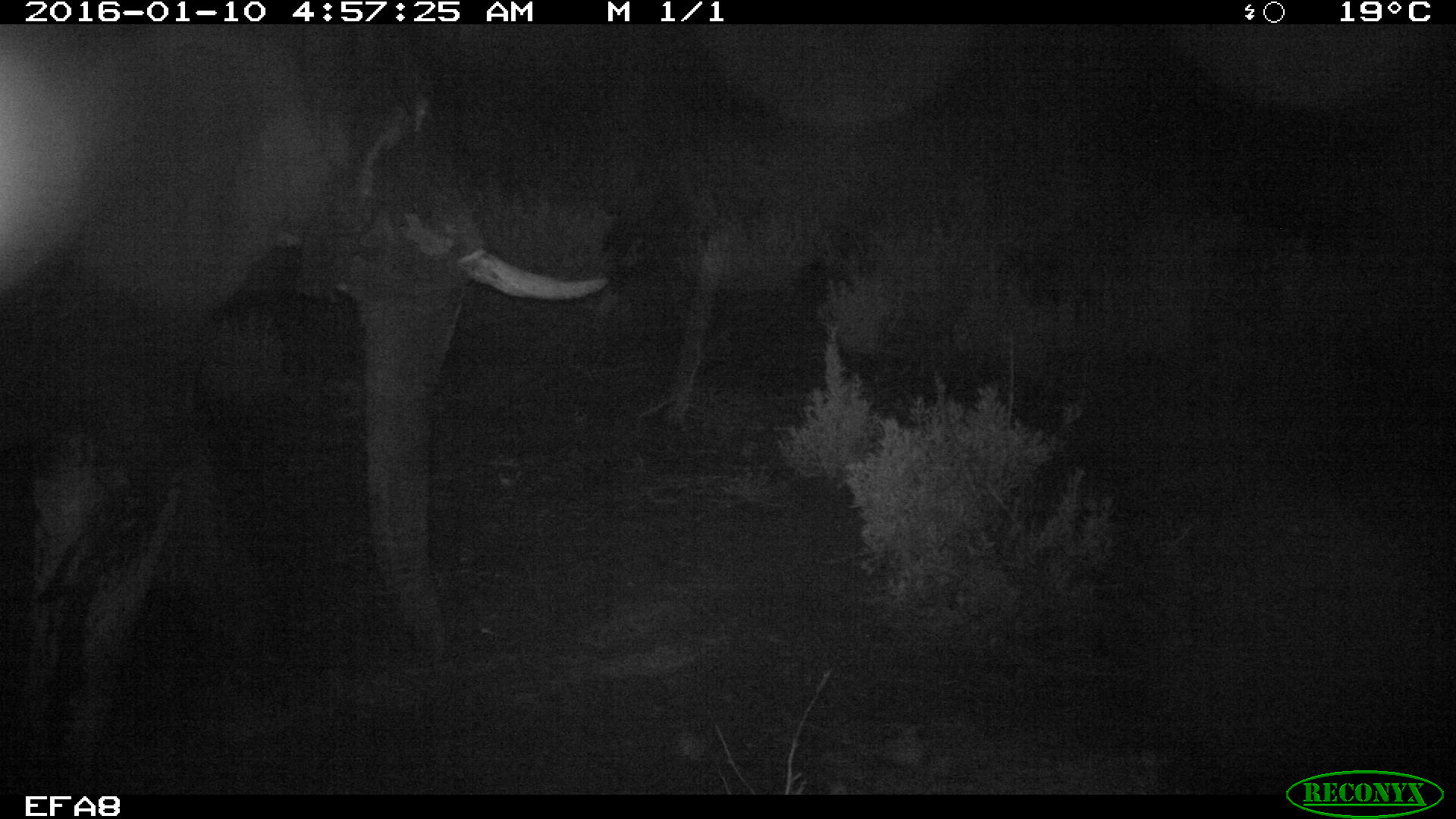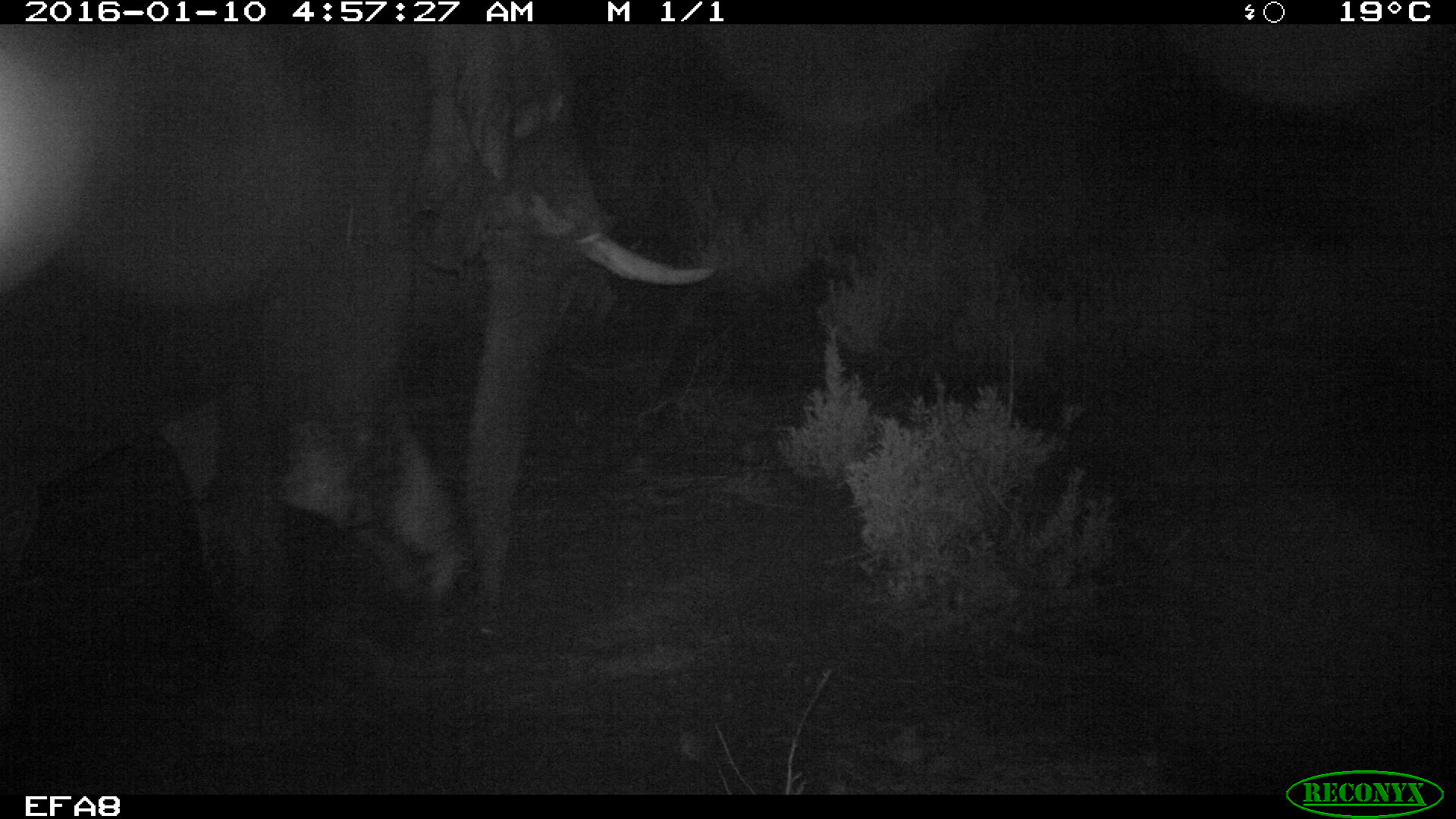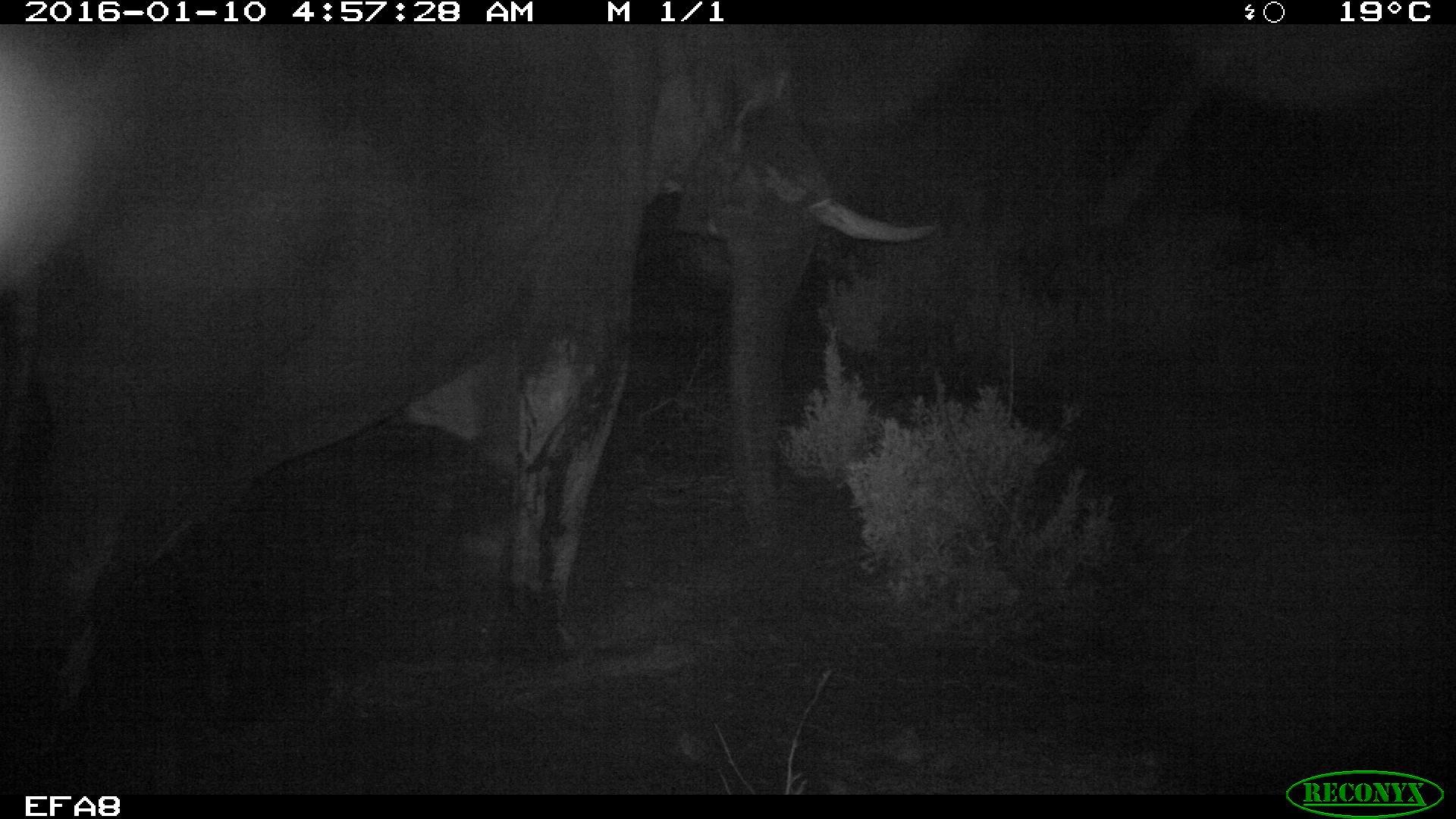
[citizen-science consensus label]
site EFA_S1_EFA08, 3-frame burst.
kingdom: Animalia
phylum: Chordata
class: Mammalia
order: Proboscidea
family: Elephantidae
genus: Loxodonta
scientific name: Loxodonta africana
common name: african bush elephant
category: elephant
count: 1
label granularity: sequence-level